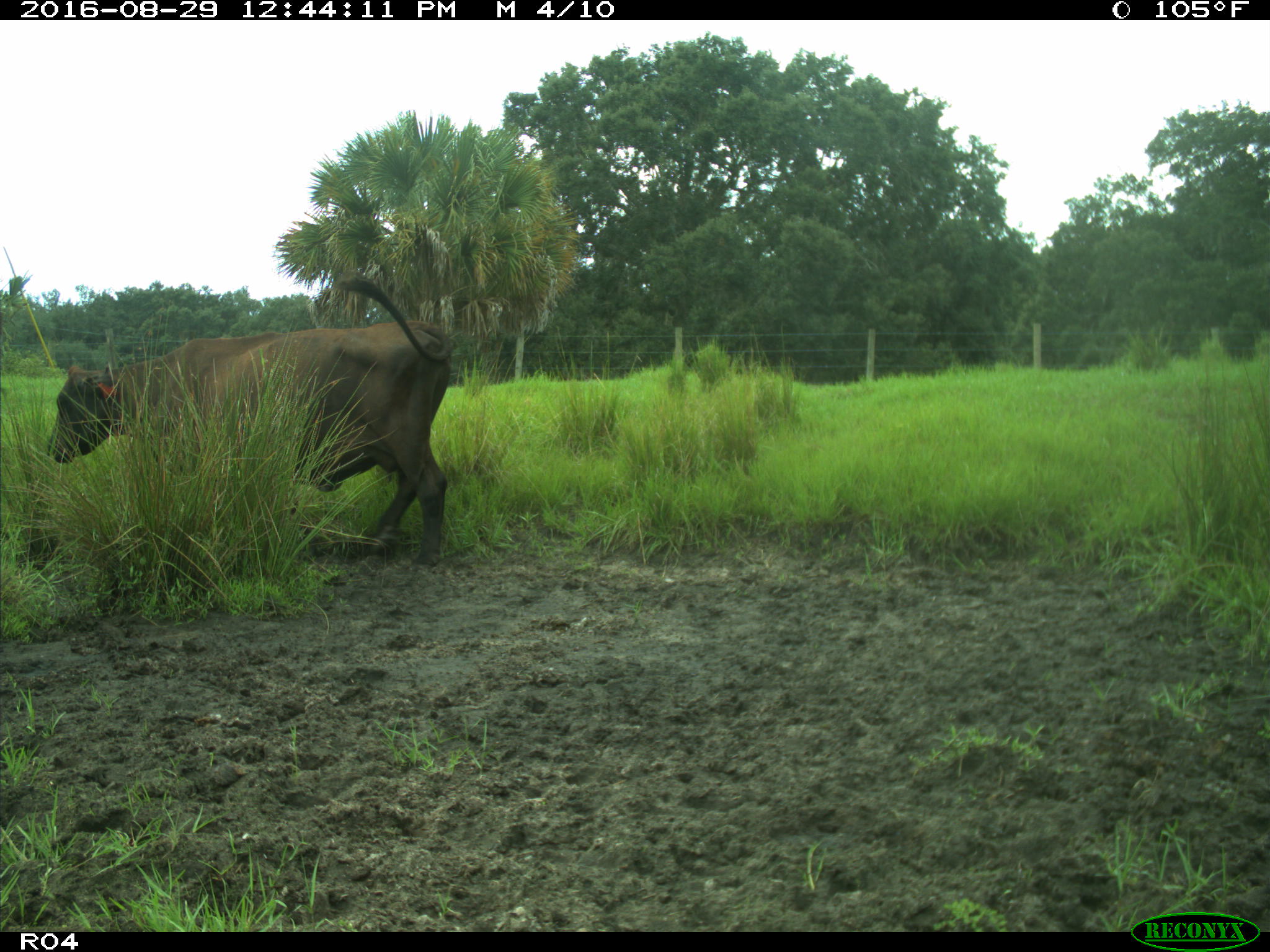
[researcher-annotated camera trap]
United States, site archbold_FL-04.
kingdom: Animalia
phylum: Chordata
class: Mammalia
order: Artiodactyla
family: Bovidae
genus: Bos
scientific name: Bos taurus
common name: domestic cow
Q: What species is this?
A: Bos taurus (domestic cow).